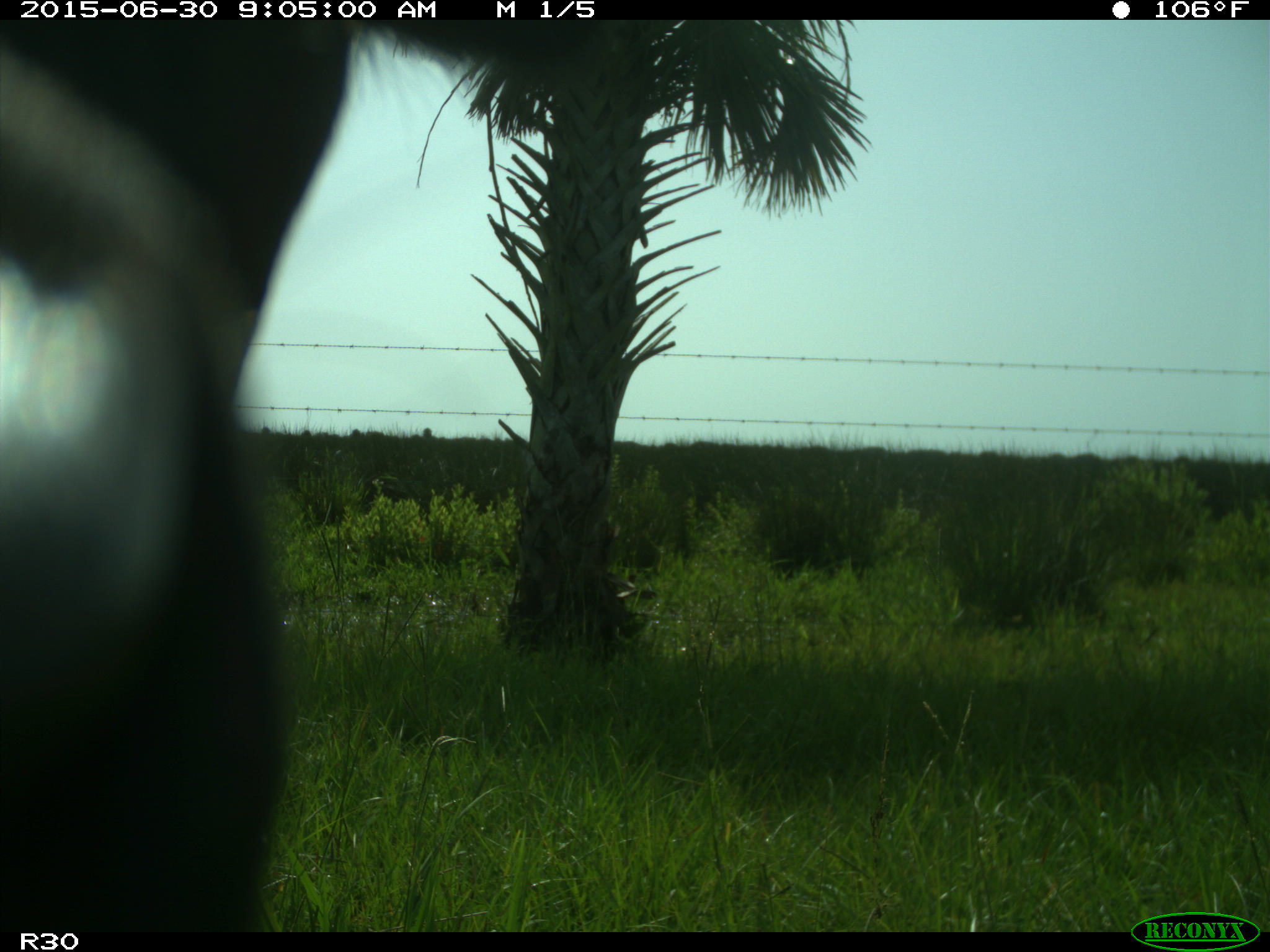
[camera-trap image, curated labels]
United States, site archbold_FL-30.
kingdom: Animalia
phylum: Chordata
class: Mammalia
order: Artiodactyla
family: Bovidae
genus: Bos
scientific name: Bos taurus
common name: domestic cow